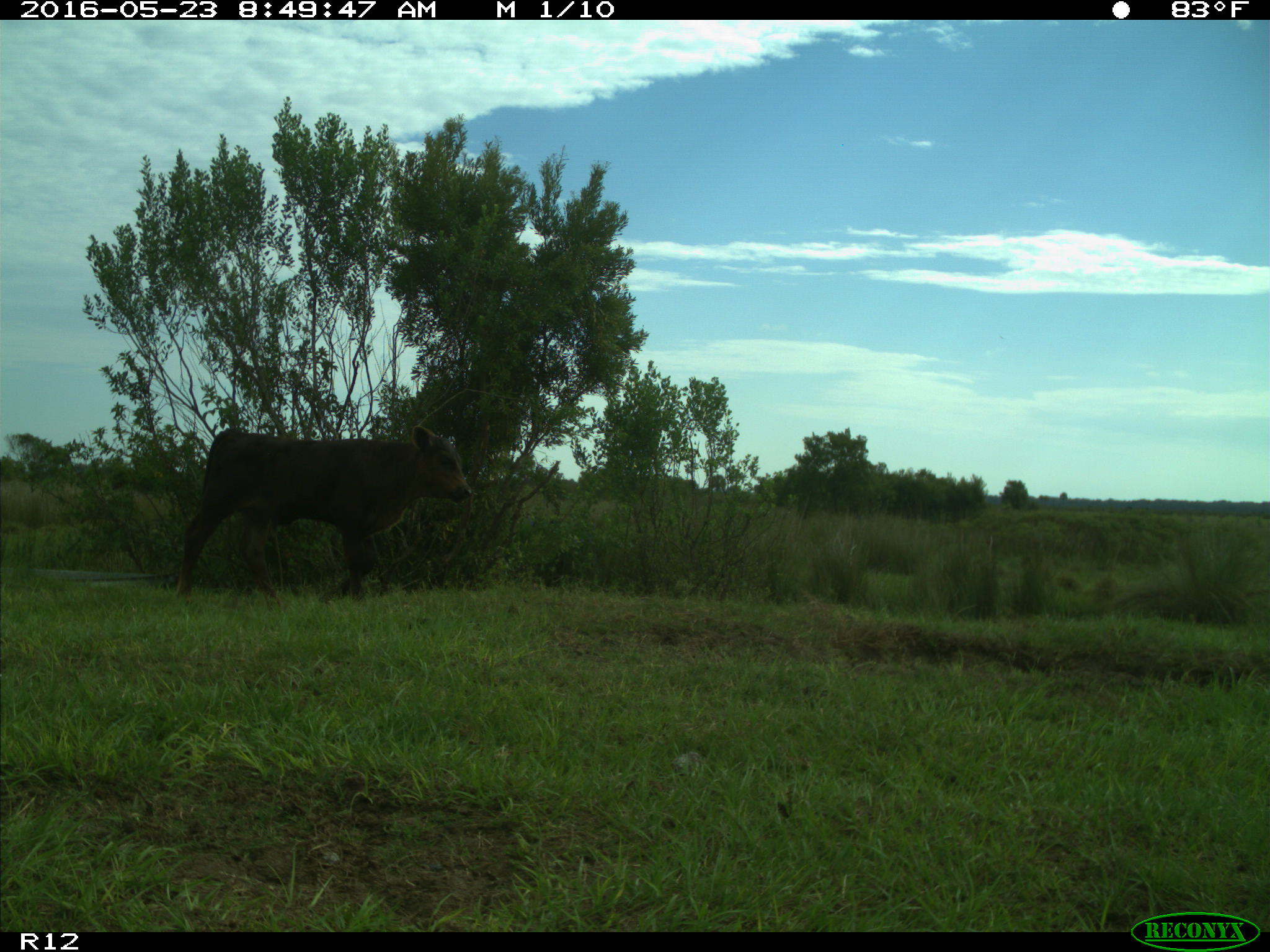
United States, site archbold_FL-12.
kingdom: Animalia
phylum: Chordata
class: Mammalia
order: Artiodactyla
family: Bovidae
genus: Bos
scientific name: Bos taurus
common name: domestic cow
Bos taurus (domestic cow).